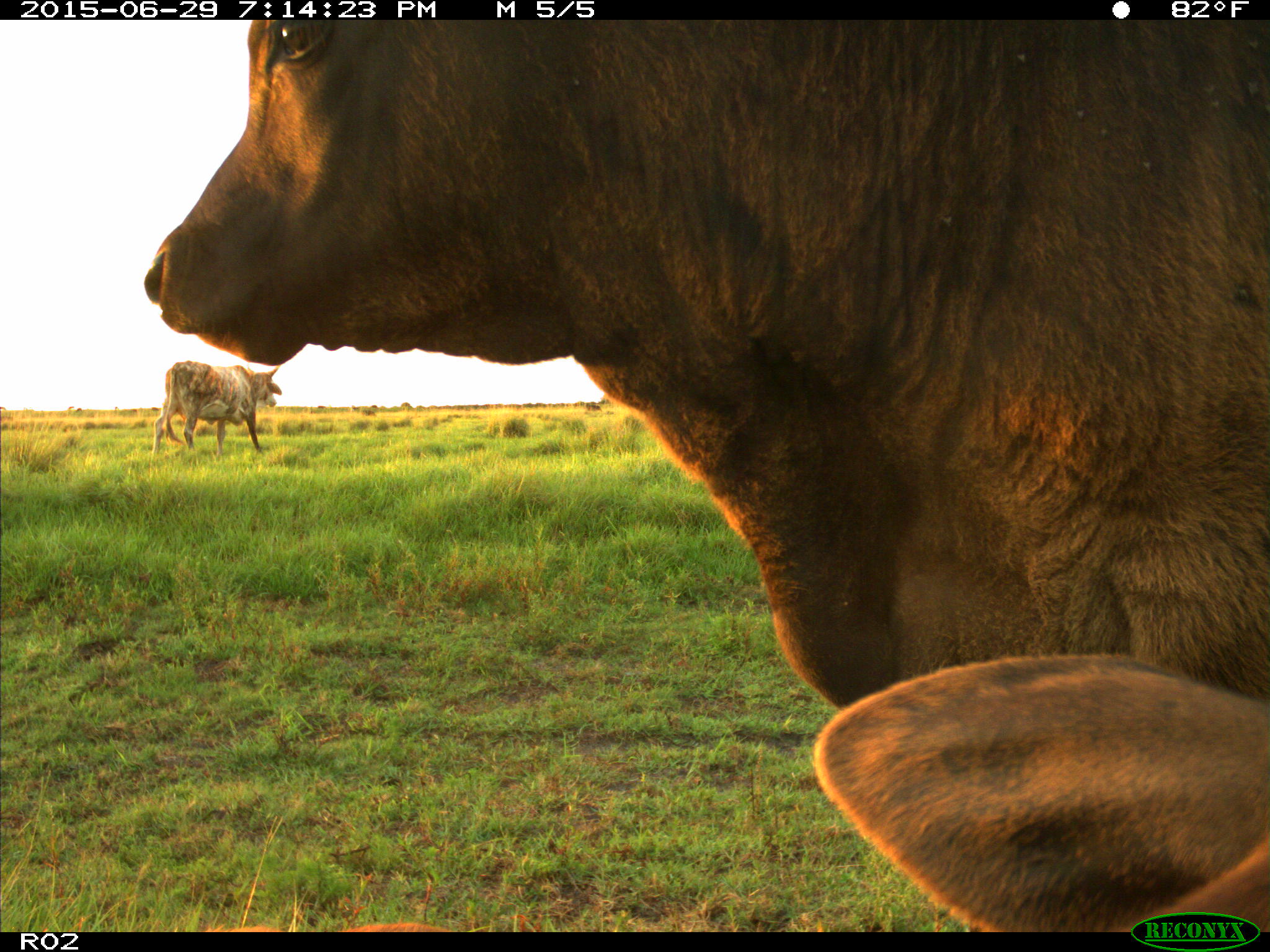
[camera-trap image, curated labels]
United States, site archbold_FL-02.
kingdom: Animalia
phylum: Chordata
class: Mammalia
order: Artiodactyla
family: Bovidae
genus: Bos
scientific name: Bos taurus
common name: domestic cow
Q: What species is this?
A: Bos taurus (domestic cow).